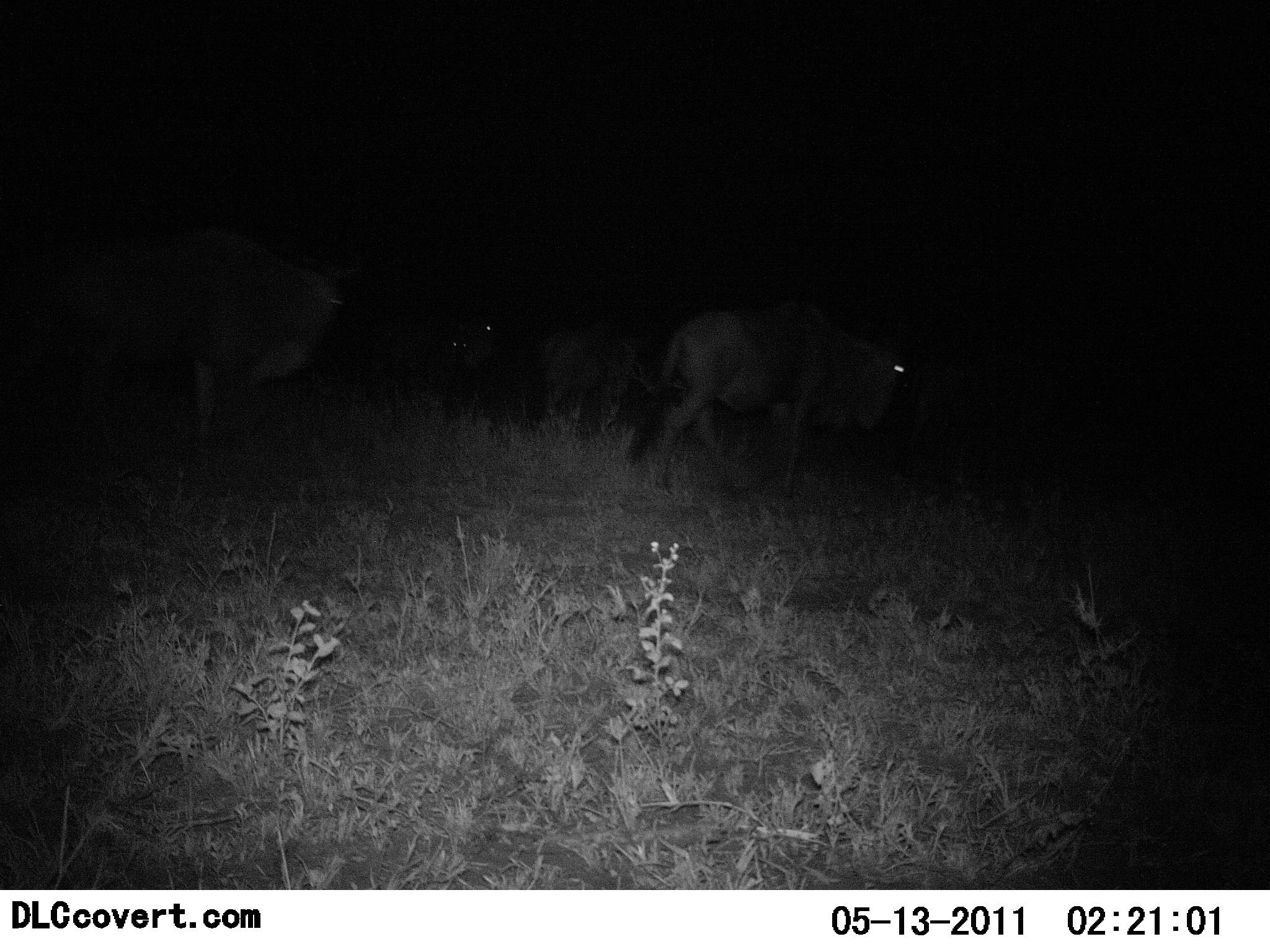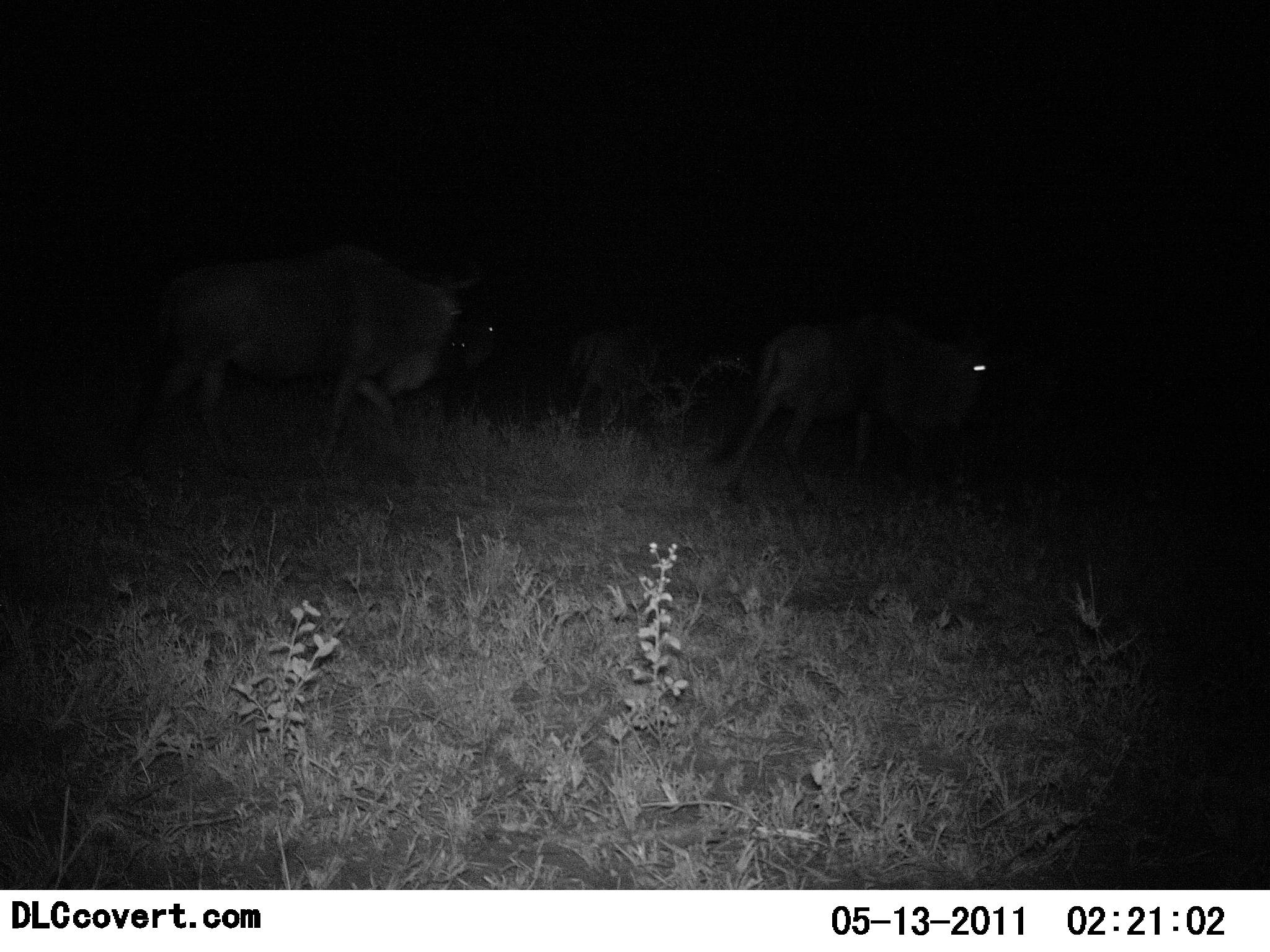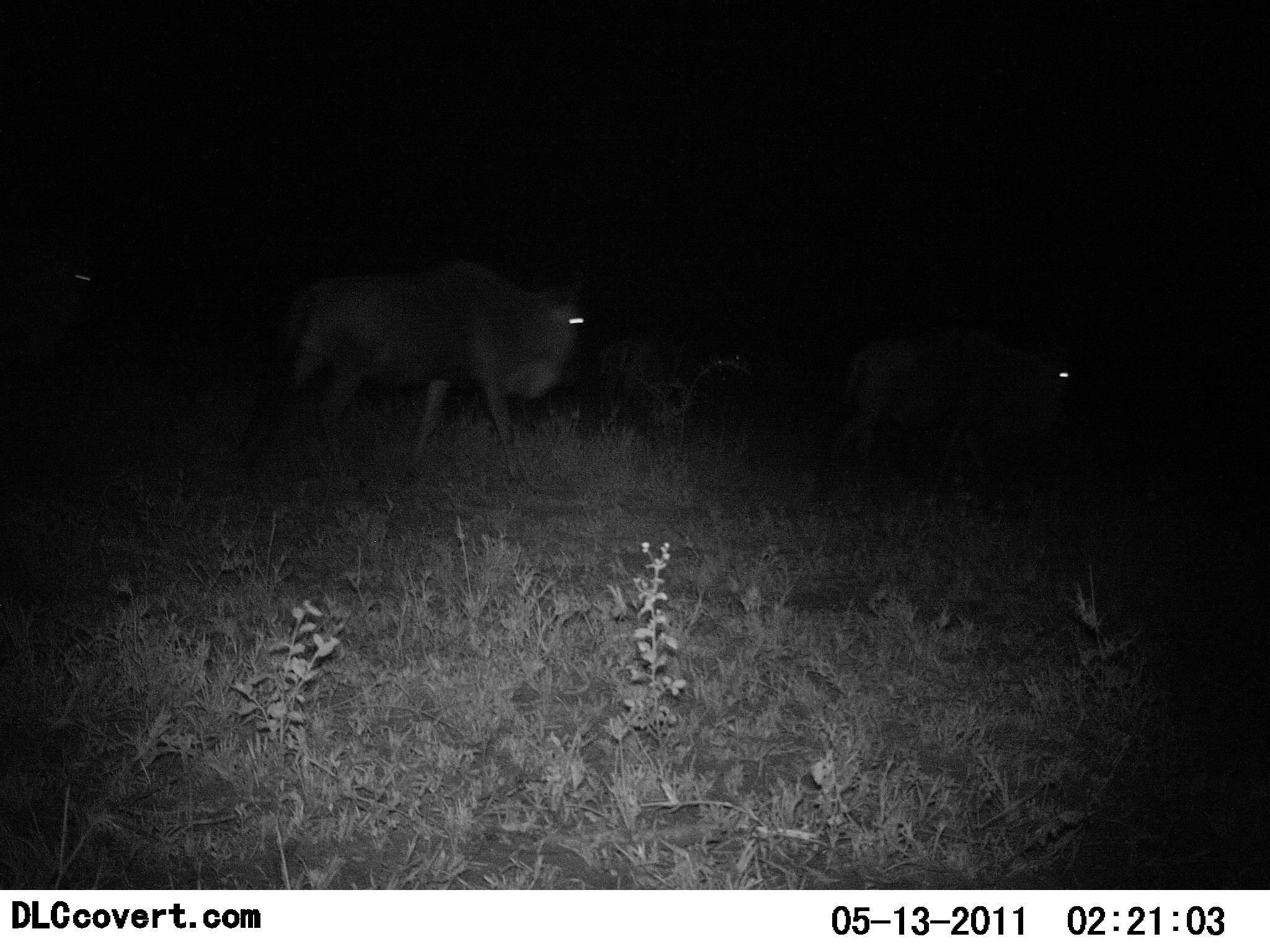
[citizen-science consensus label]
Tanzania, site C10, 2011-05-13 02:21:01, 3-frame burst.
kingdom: Animalia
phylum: Chordata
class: Mammalia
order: Artiodactyla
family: Bovidae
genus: Connochaetes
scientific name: Connochaetes taurinus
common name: blue wildebeest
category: wildebeest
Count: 4.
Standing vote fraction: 0%.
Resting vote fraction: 0%.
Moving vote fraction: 100%.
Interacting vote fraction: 0%.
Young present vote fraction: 0%.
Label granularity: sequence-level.